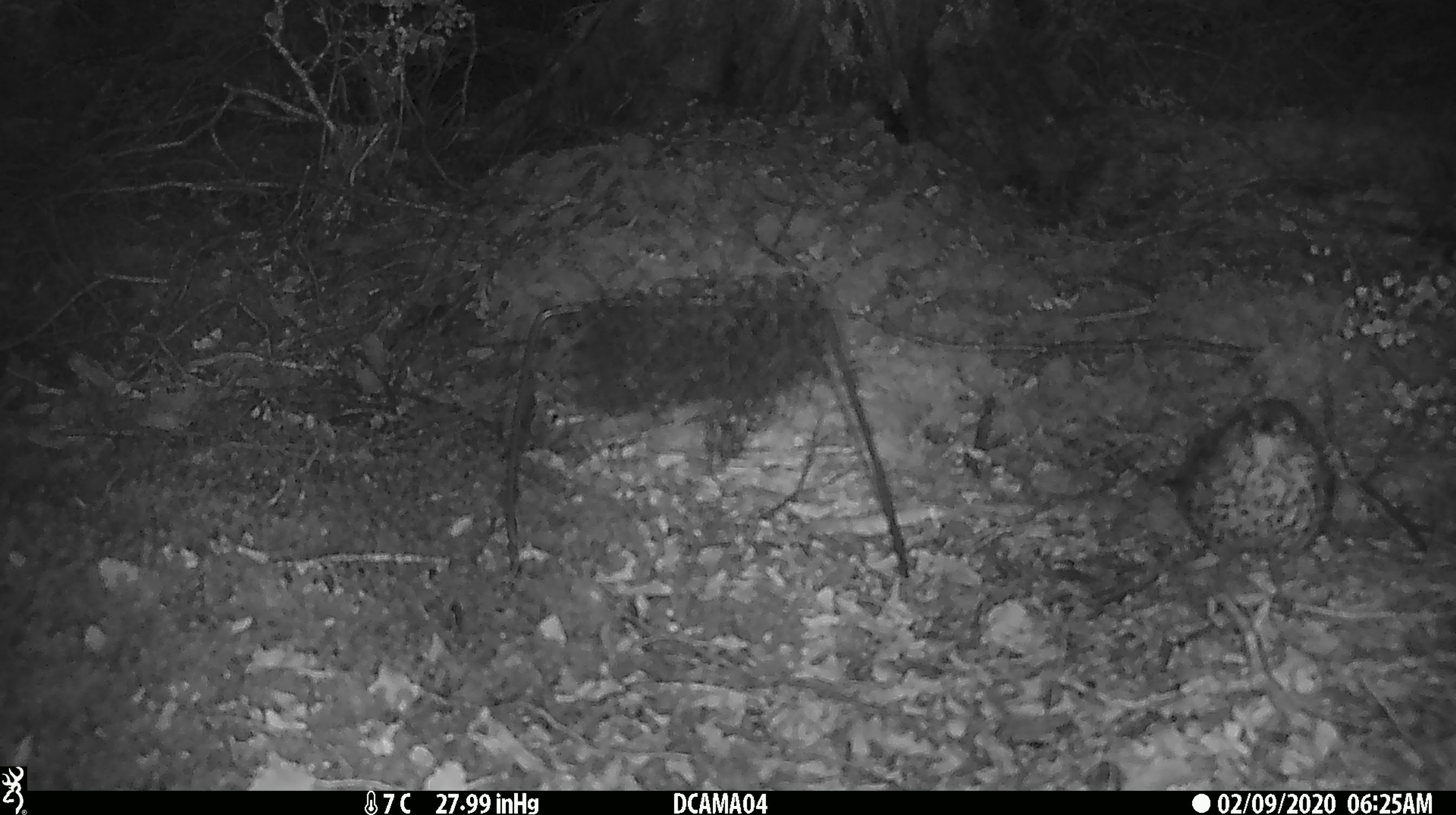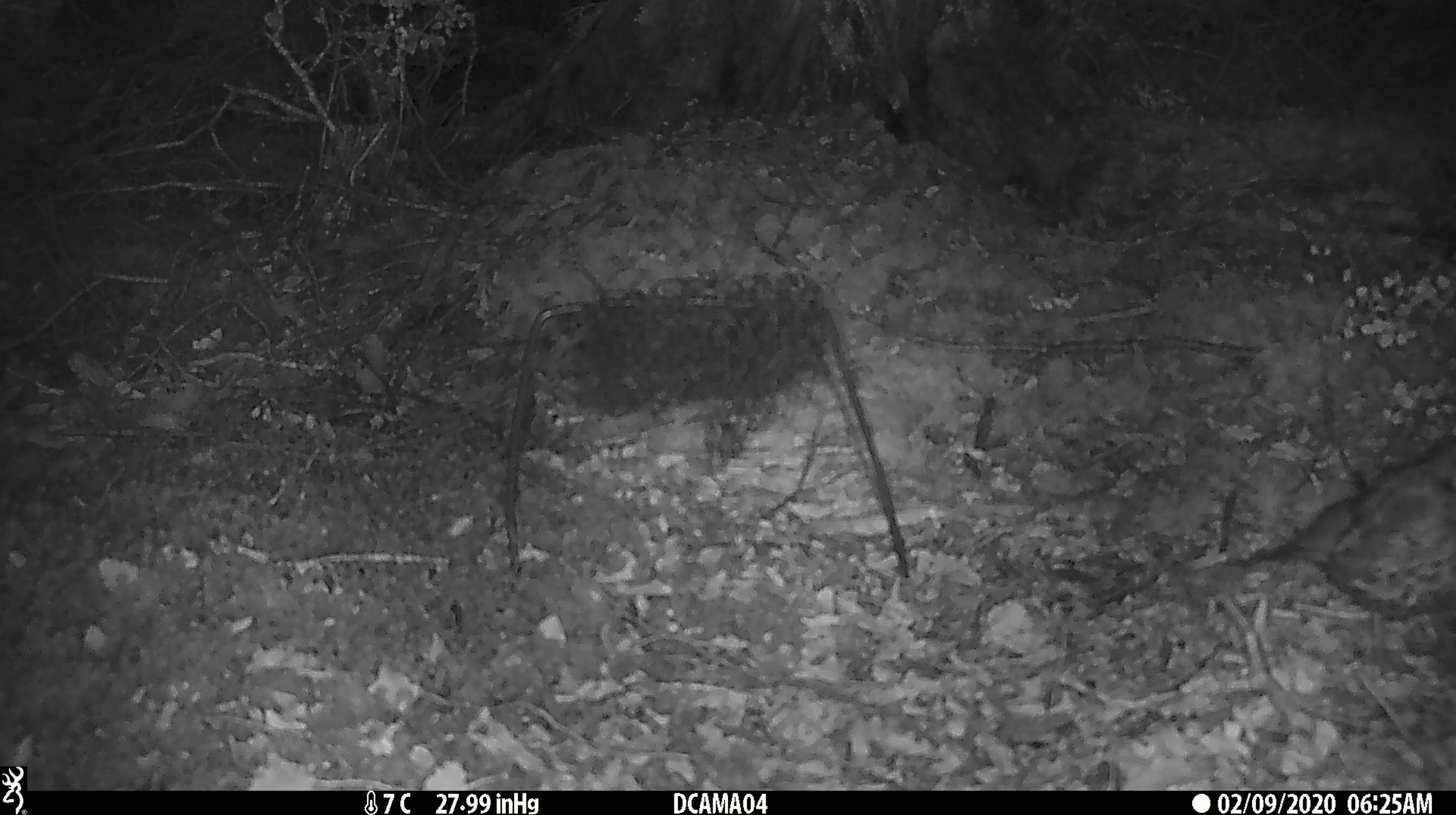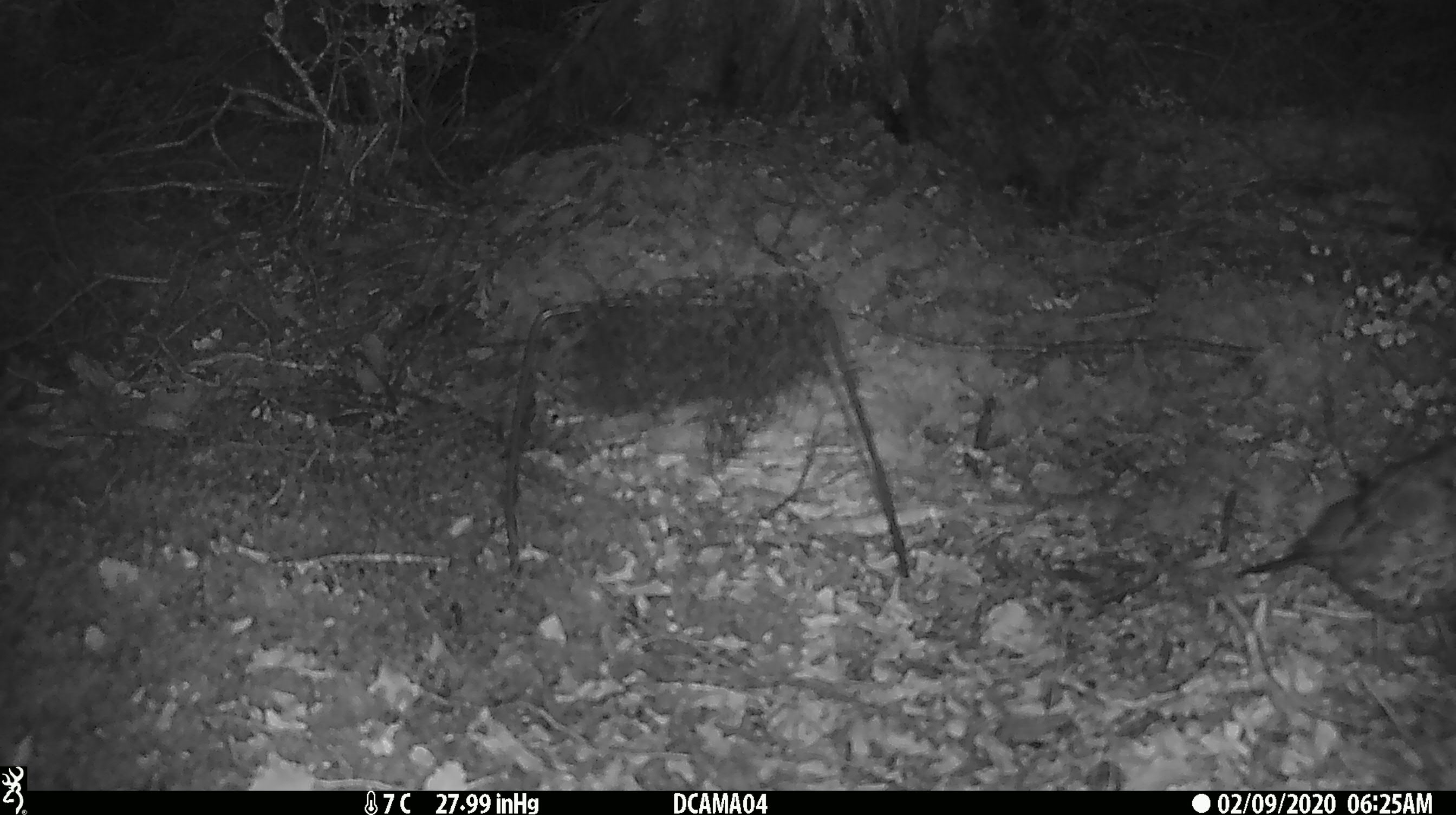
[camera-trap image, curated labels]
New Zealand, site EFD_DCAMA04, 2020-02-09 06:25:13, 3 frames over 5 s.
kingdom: Animalia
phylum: Chordata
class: Aves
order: Passeriformes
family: Turdidae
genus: Turdus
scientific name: Turdus philomelos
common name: song thrush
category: thrush